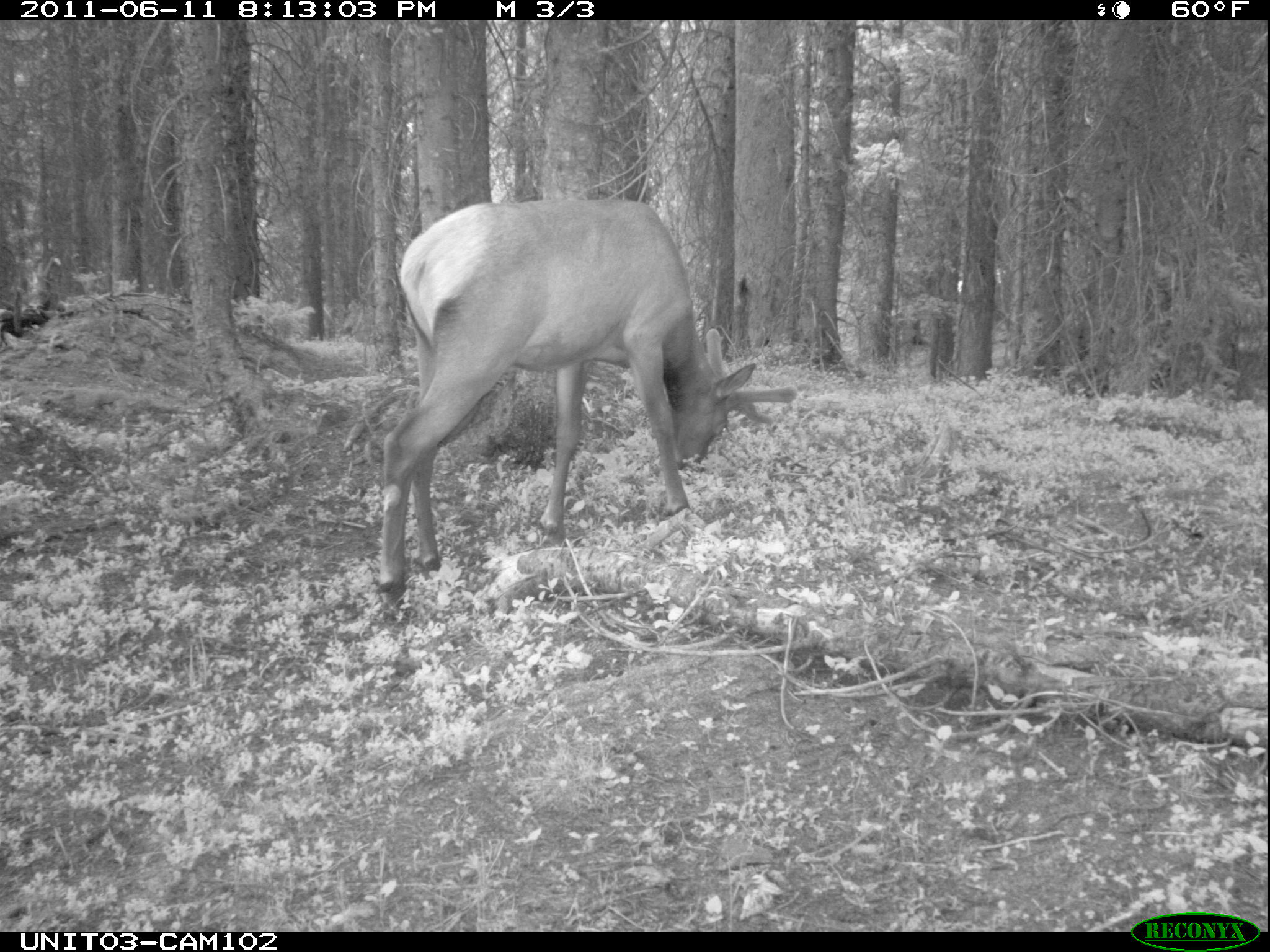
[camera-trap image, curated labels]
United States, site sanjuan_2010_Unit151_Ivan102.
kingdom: Animalia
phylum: Chordata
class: Mammalia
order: Artiodactyla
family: Cervidae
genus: Cervus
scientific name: Cervus elaphus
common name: red deer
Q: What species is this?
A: Cervus elaphus (red deer).